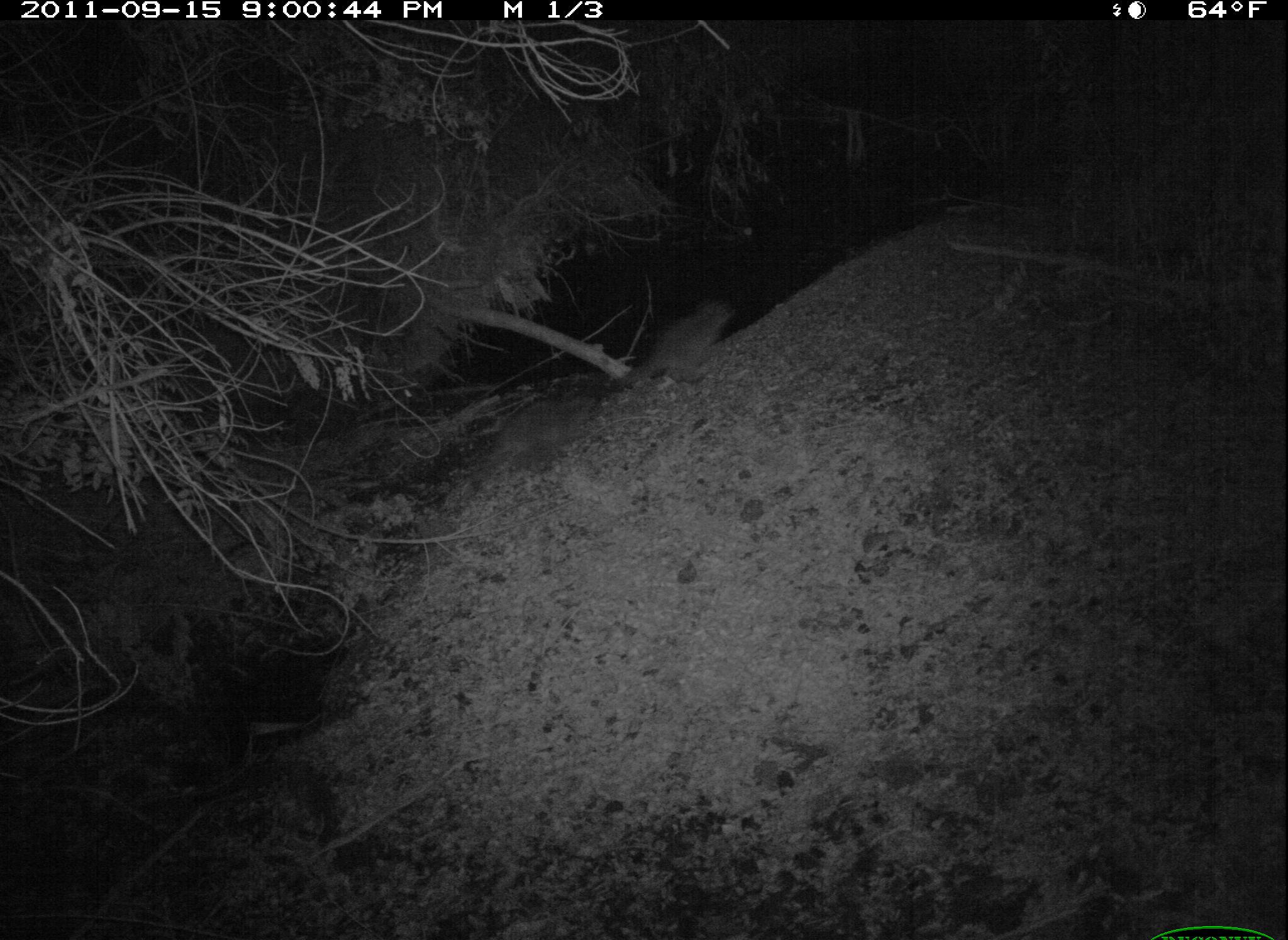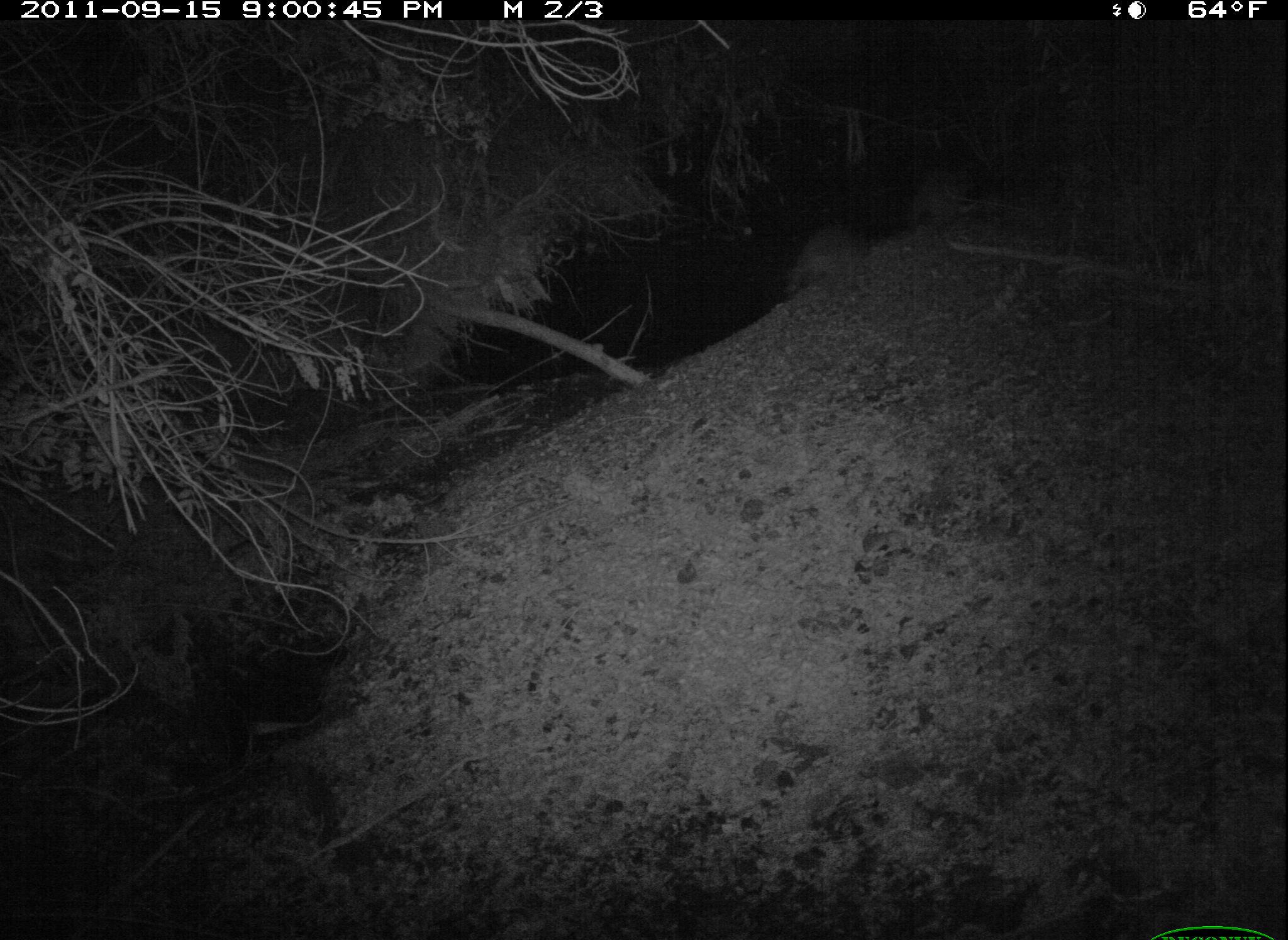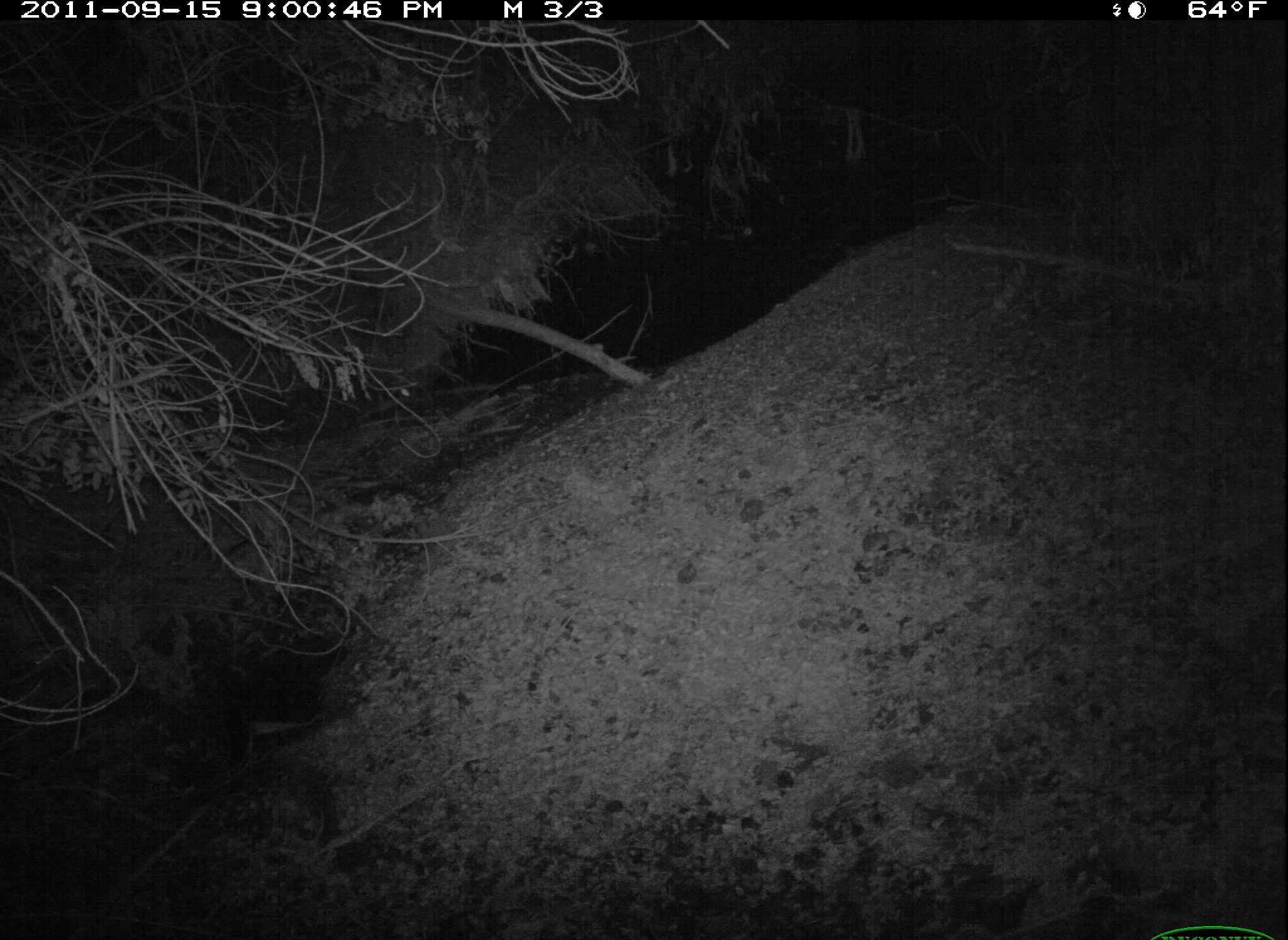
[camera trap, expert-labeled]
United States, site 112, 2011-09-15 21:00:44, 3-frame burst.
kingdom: Animalia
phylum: Chordata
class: Mammalia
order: Carnivora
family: Procyonidae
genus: Procyon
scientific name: Procyon lotor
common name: raccoon